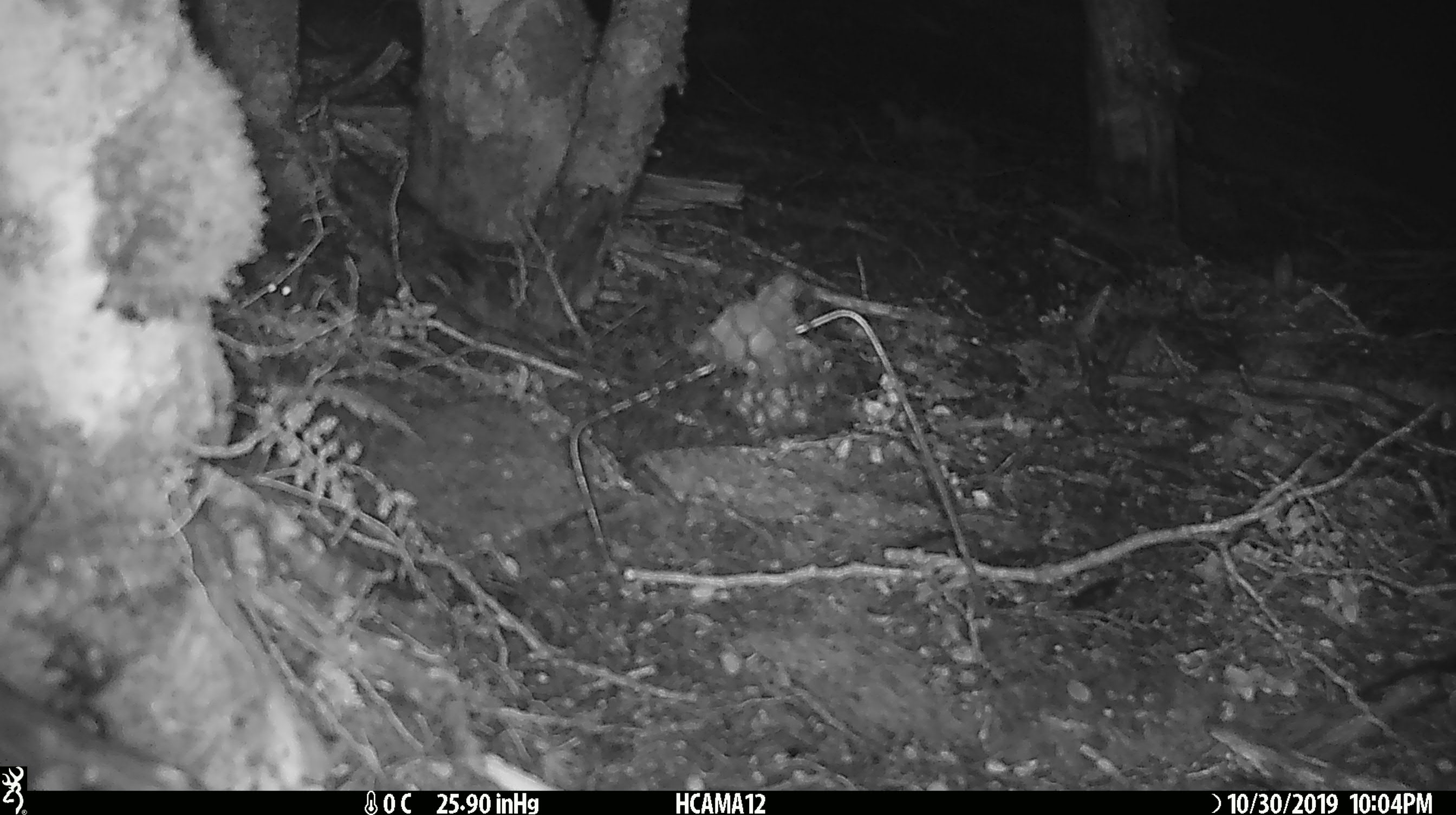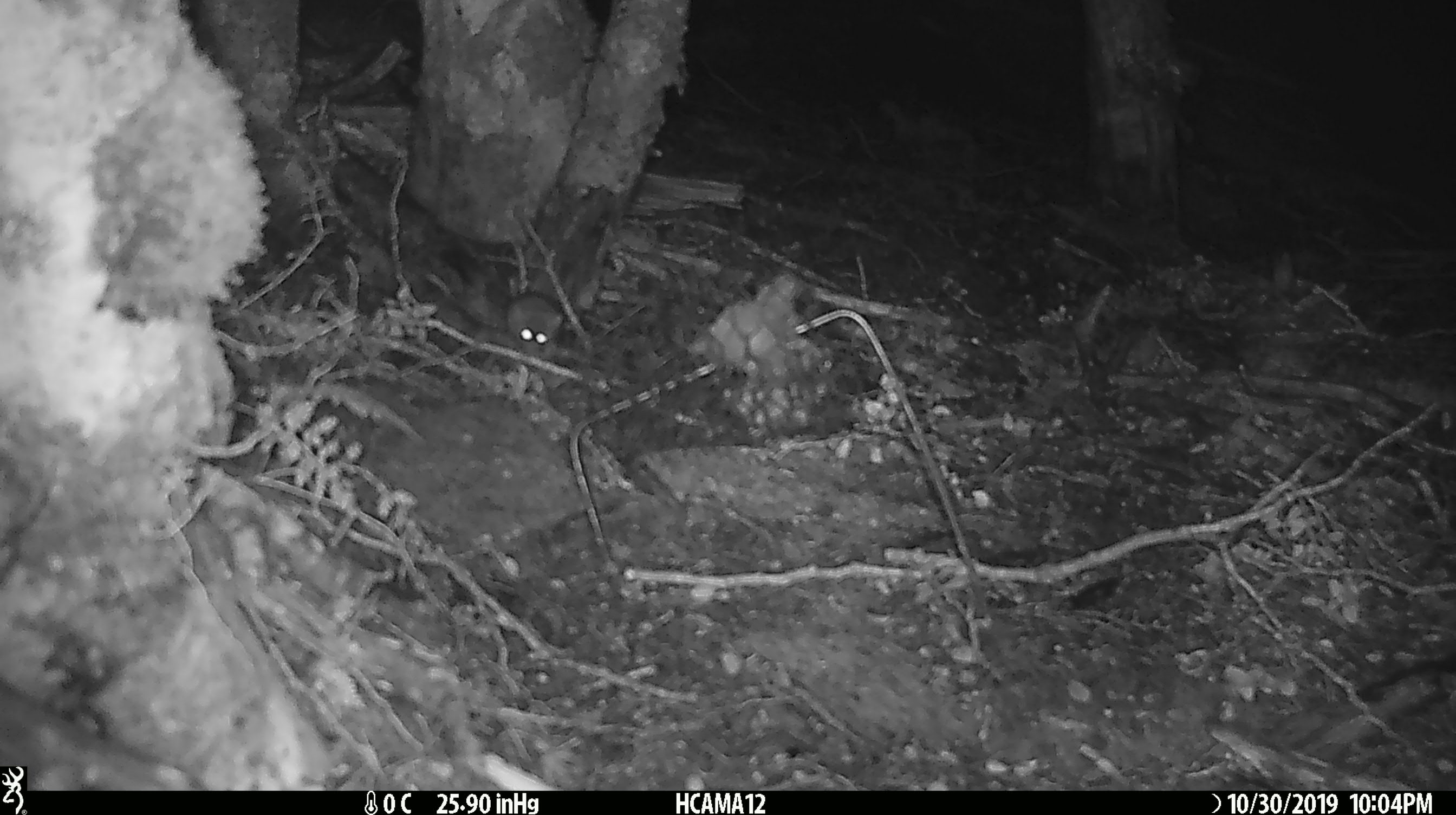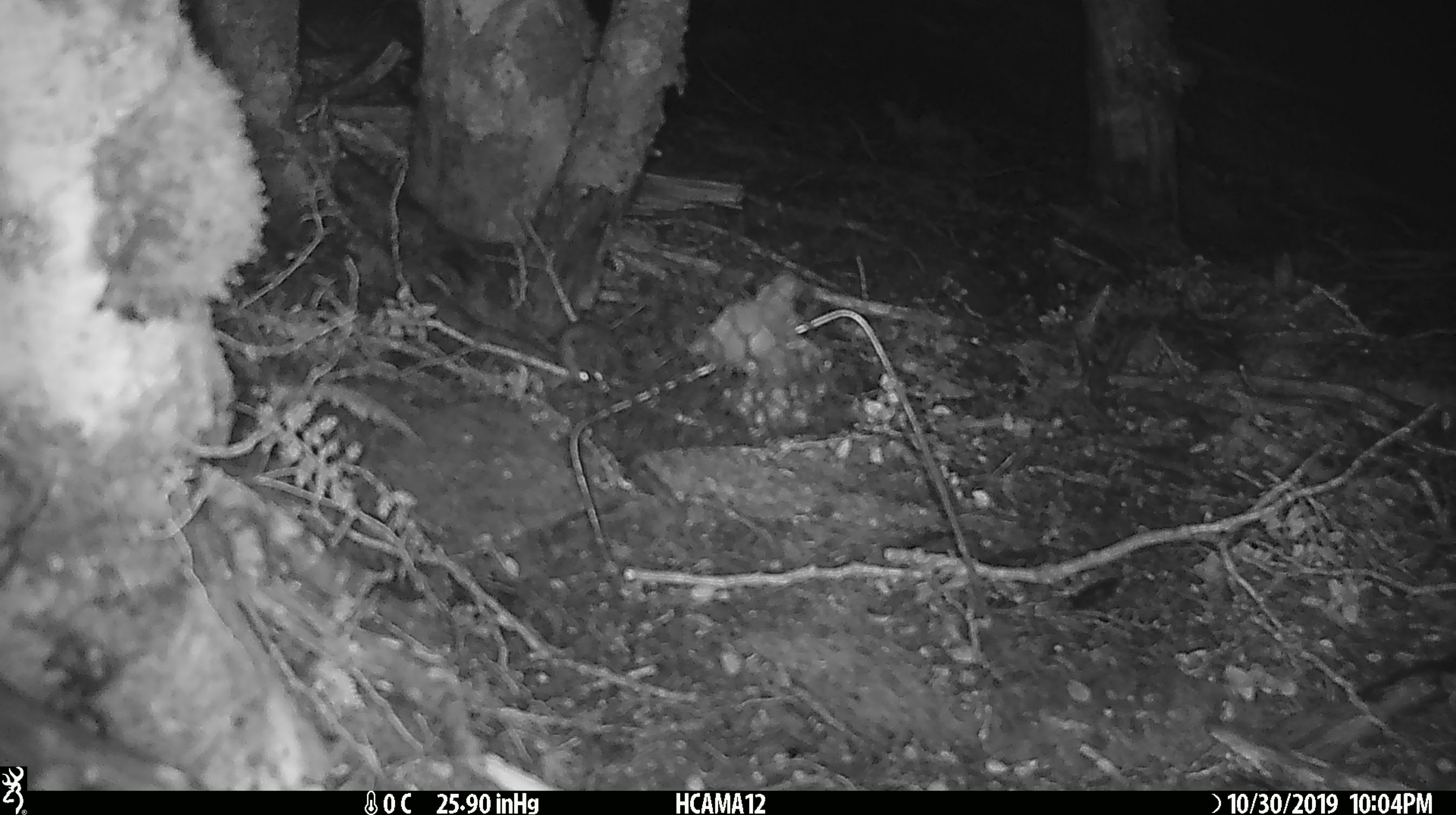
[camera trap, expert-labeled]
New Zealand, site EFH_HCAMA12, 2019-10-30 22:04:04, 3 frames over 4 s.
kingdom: Animalia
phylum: Chordata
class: Mammalia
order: Rodentia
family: Muridae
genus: Mus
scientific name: Mus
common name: mouse